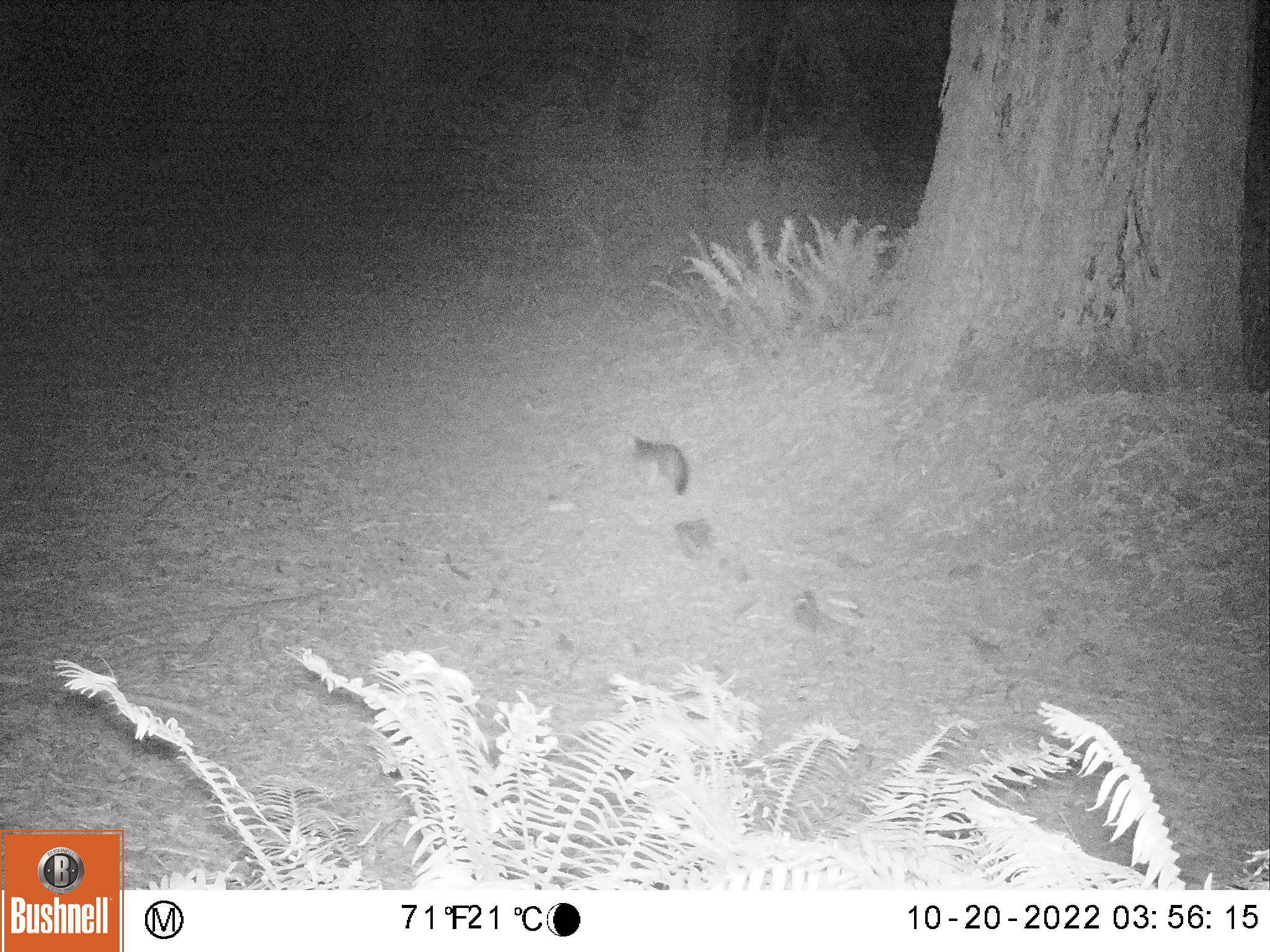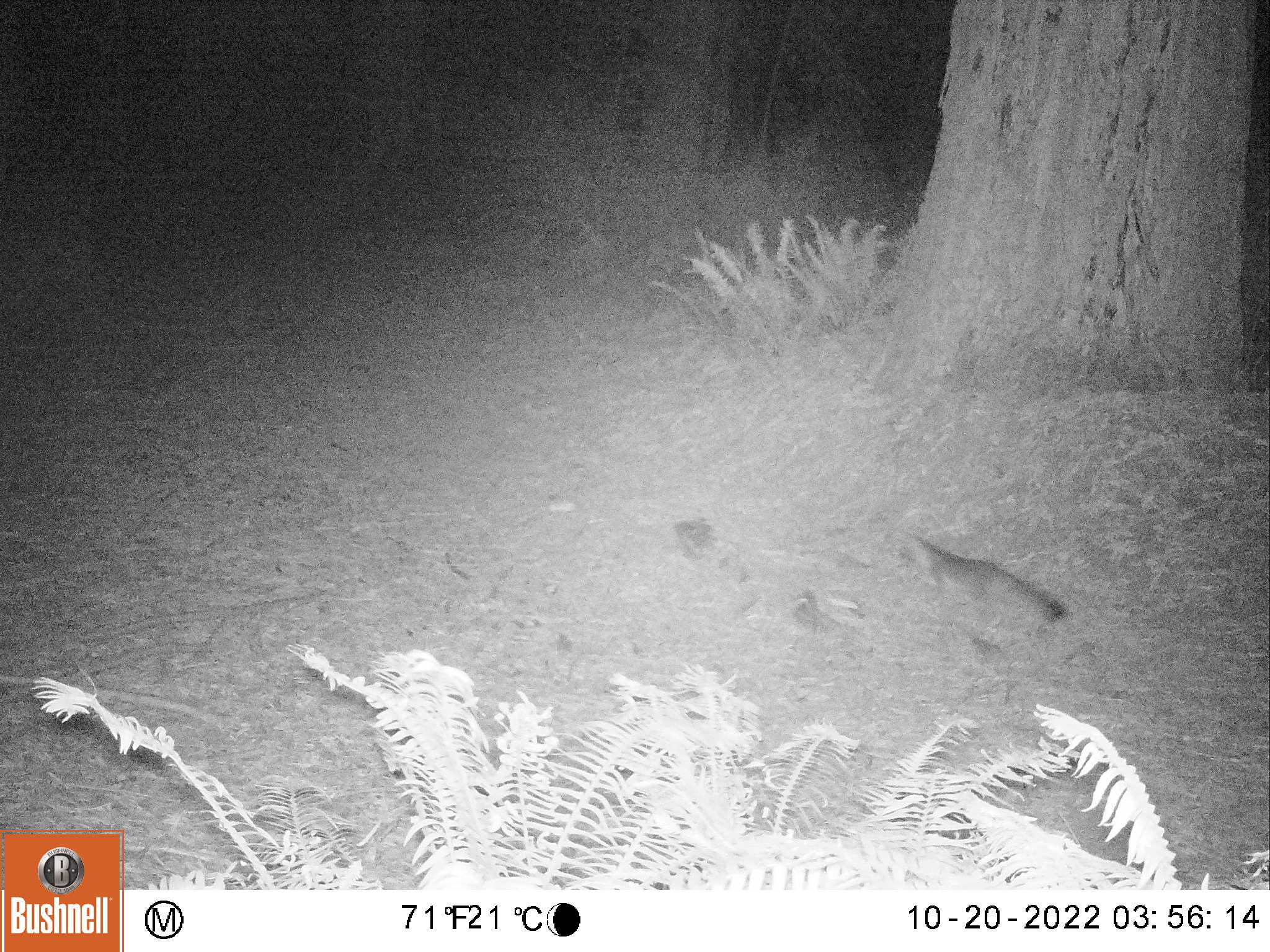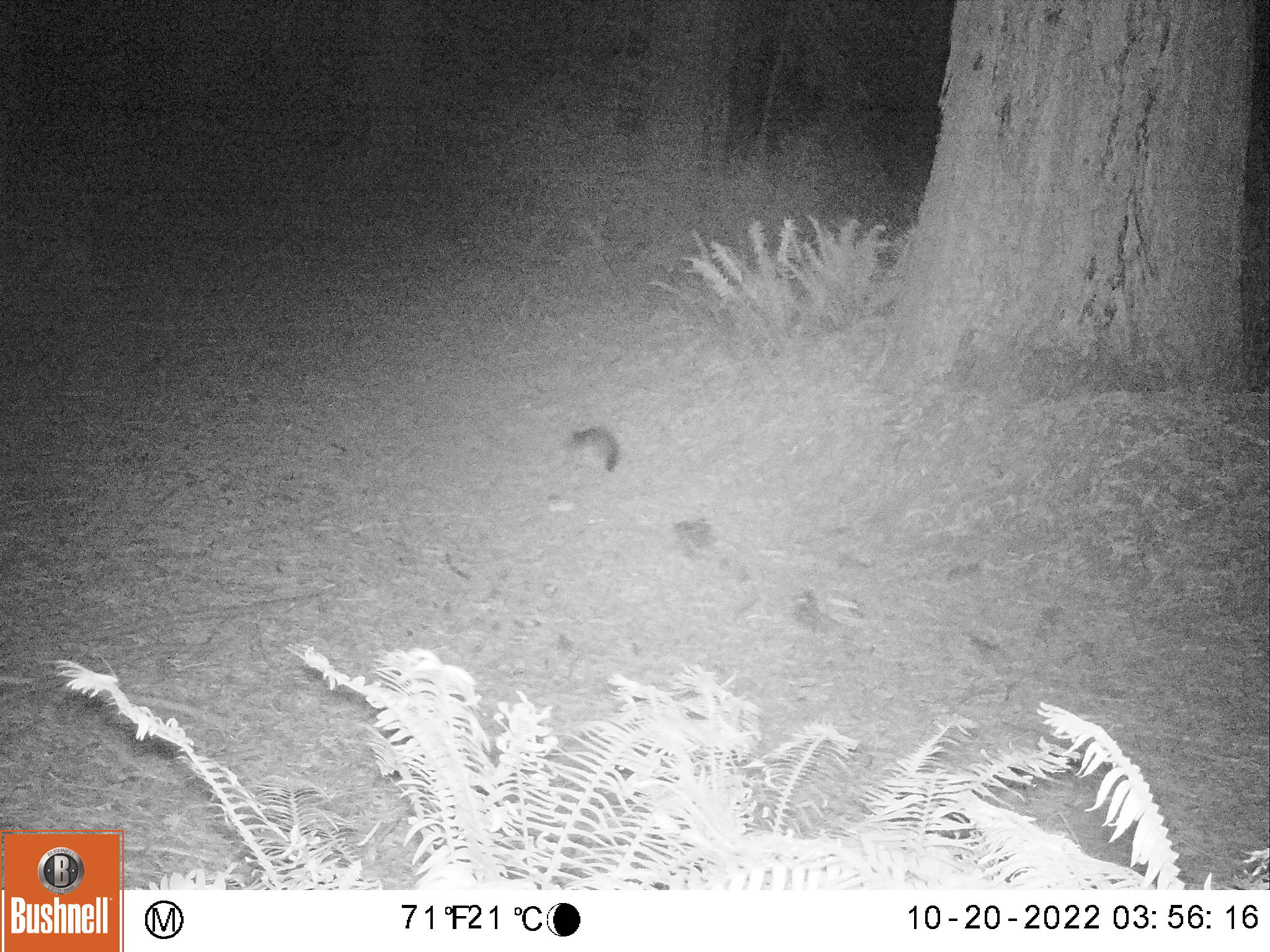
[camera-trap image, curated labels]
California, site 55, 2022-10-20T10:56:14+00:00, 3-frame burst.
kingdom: Animalia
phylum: Chordata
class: Mammalia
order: Carnivora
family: Canidae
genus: Urocyon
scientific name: Urocyon cinereoargenteus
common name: gray fox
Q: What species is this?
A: Gray fox (Urocyon cinereoargenteus).